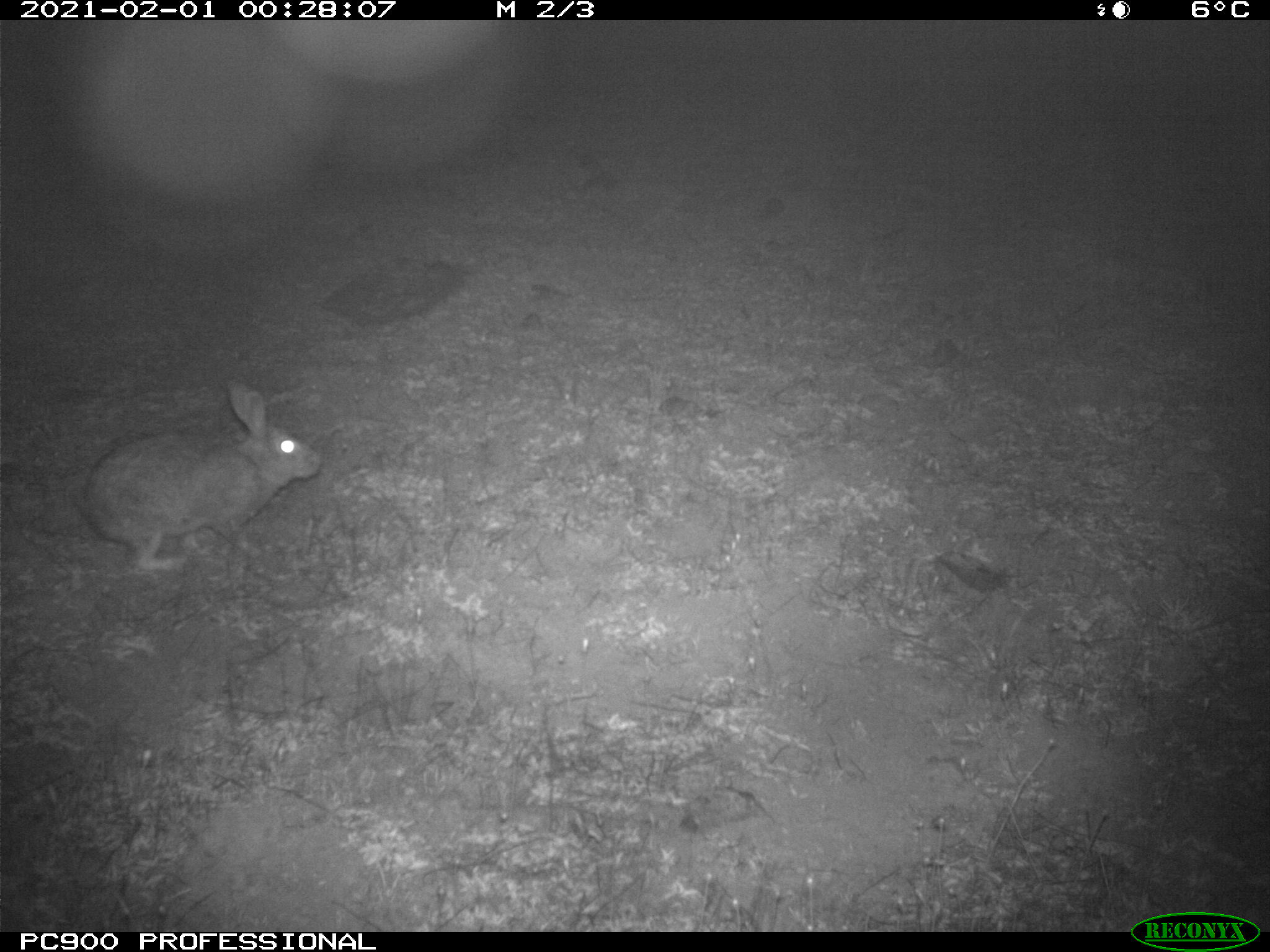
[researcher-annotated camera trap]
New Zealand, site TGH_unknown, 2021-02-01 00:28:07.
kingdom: Animalia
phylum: Chordata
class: Mammalia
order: Lagomorpha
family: Leporidae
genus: Oryctolagus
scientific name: Oryctolagus cuniculus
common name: european rabbit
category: rabbit